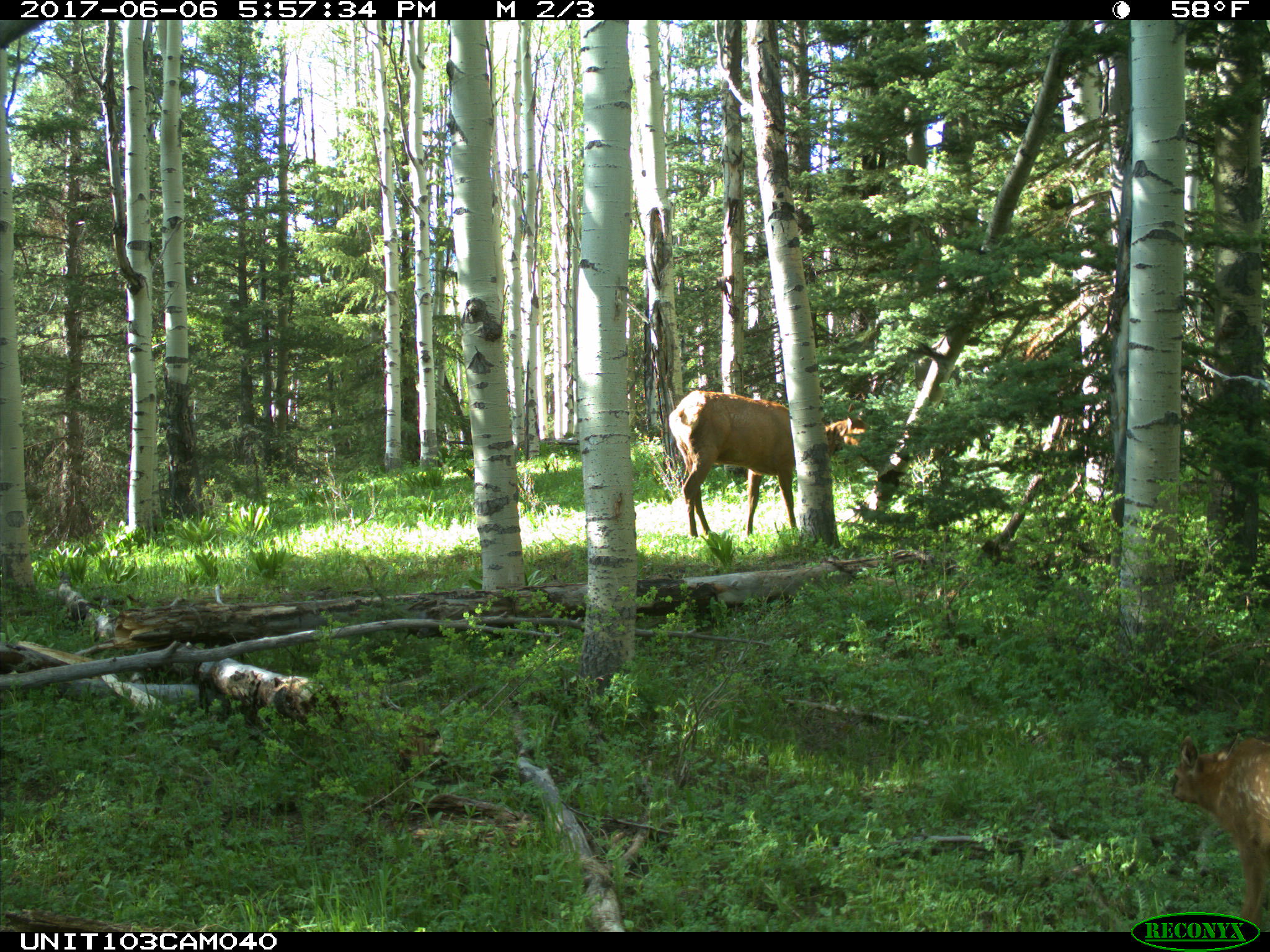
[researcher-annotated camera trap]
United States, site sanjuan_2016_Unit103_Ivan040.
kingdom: Animalia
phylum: Chordata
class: Mammalia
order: Artiodactyla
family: Cervidae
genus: Cervus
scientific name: Cervus elaphus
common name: red deer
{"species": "Cervus elaphus (red deer)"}